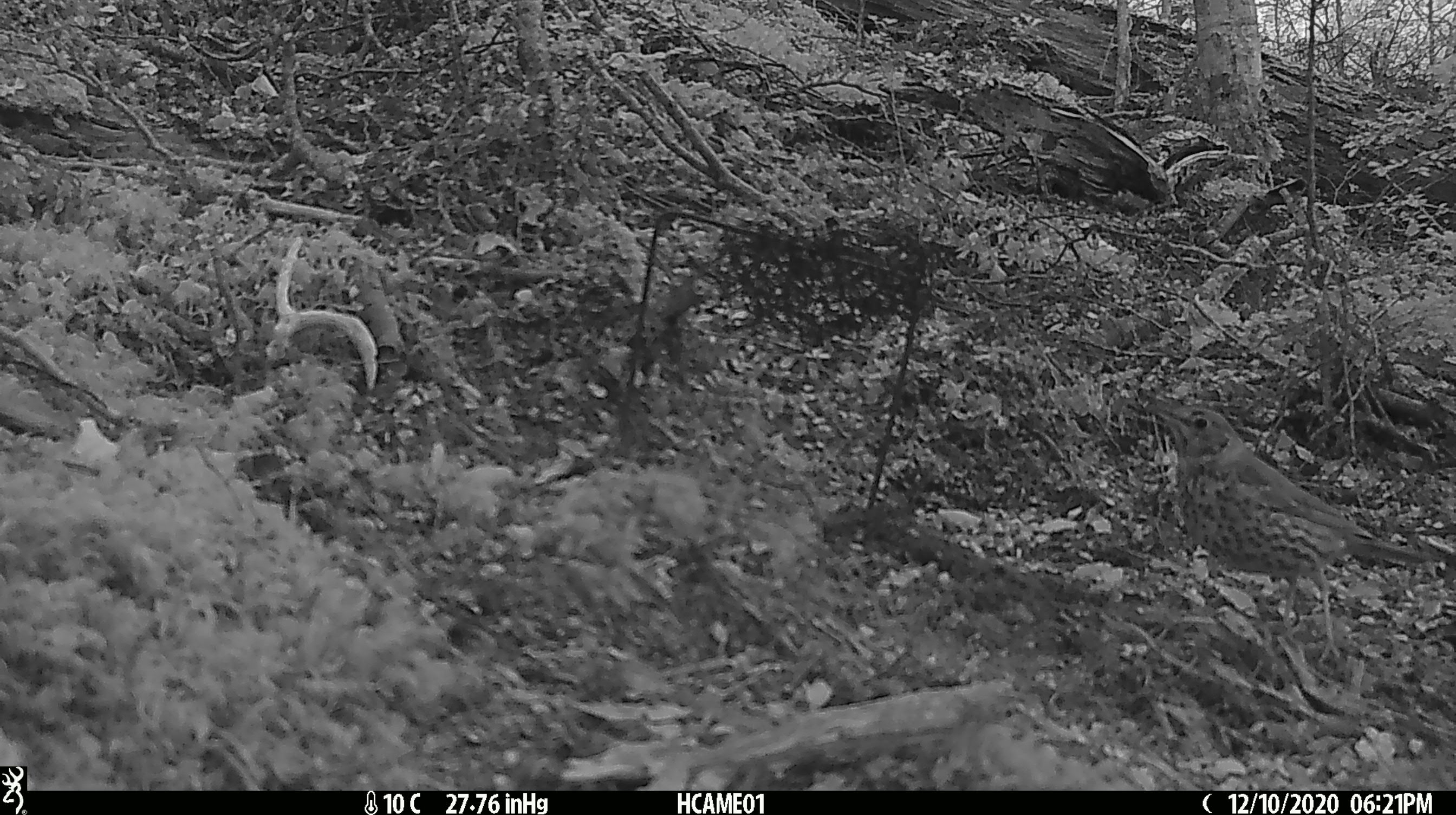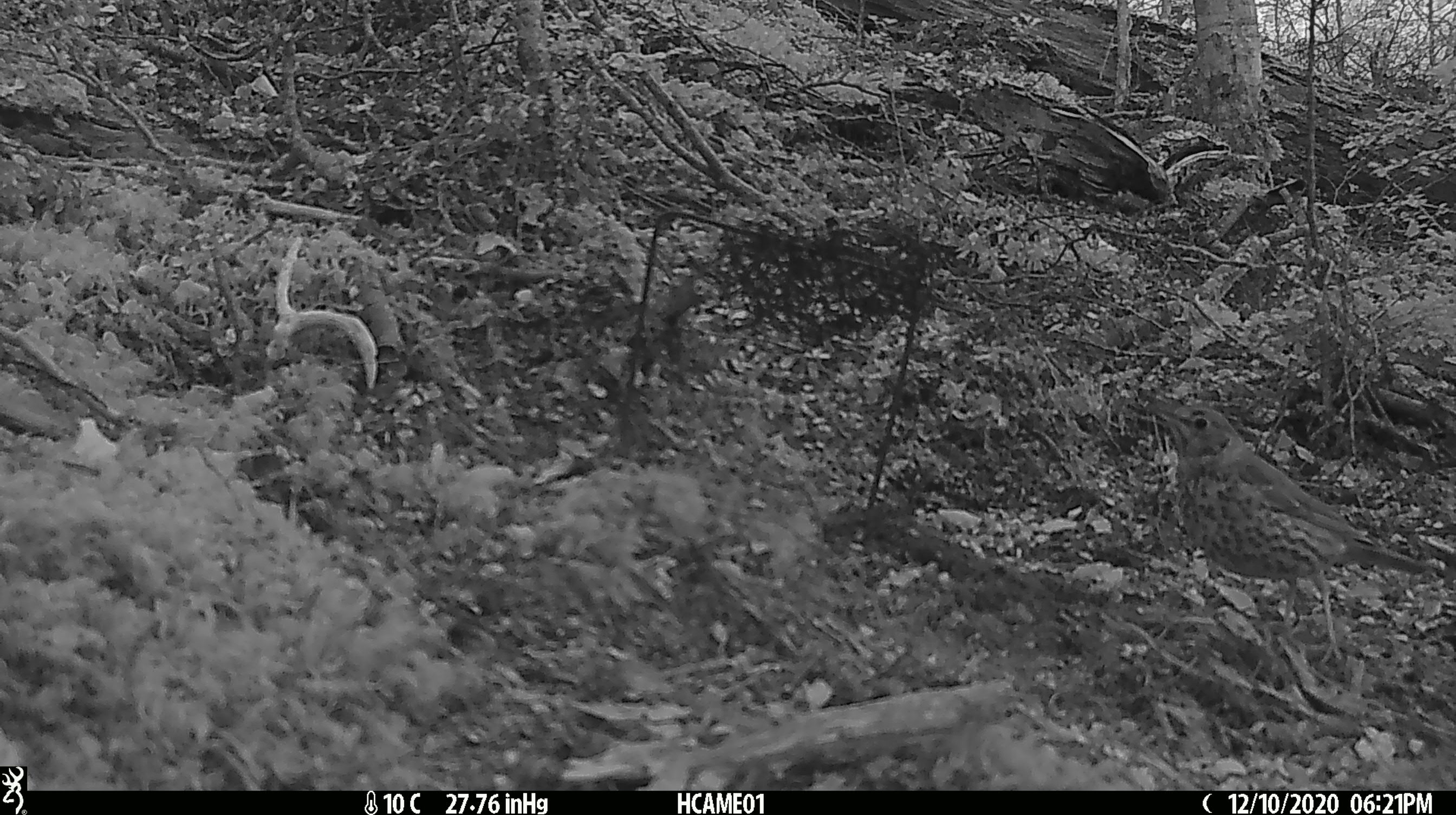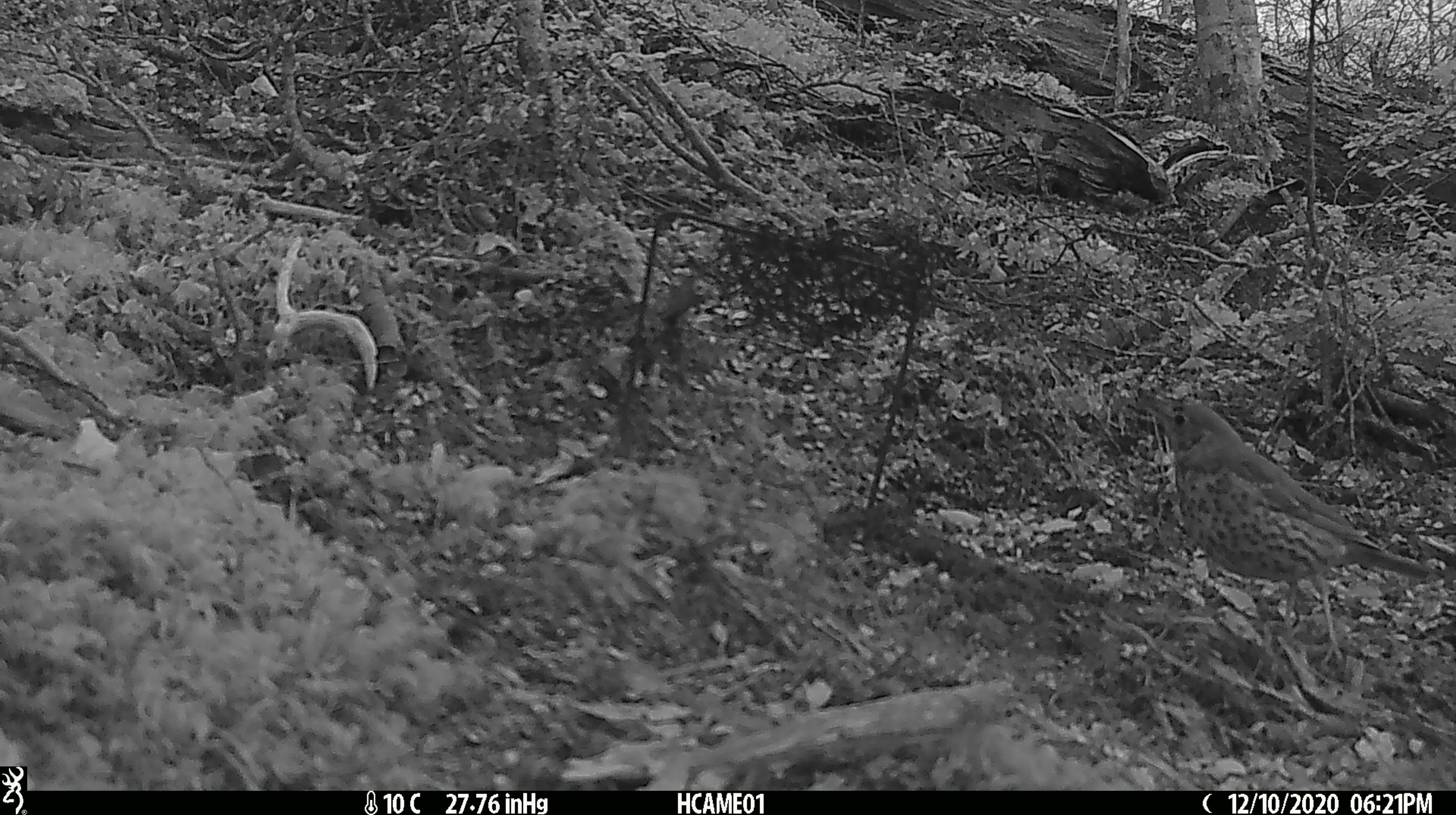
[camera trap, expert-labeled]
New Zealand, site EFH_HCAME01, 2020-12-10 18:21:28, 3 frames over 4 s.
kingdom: Animalia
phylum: Chordata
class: Aves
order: Passeriformes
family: Turdidae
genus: Turdus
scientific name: Turdus philomelos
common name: song thrush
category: thrush